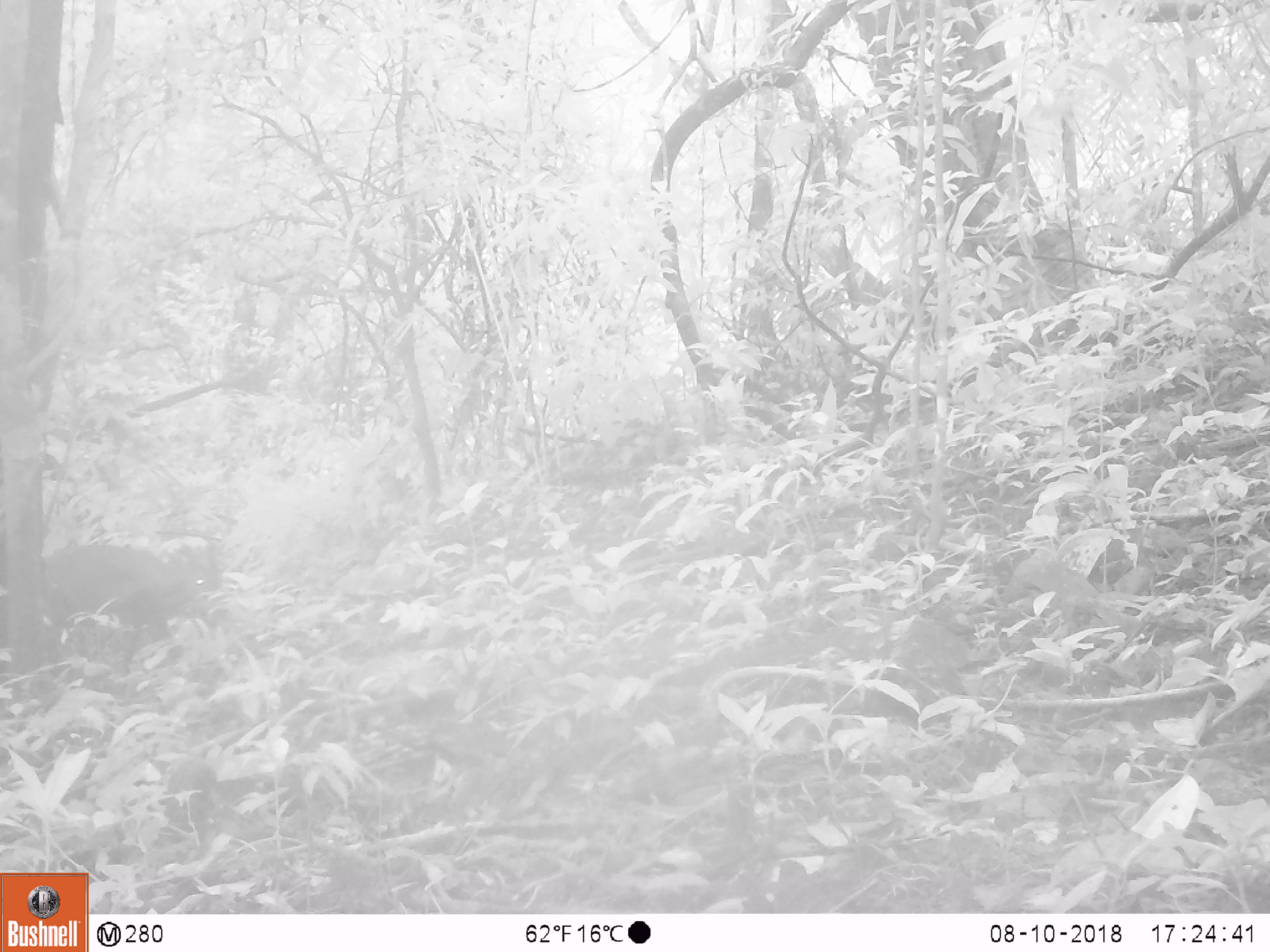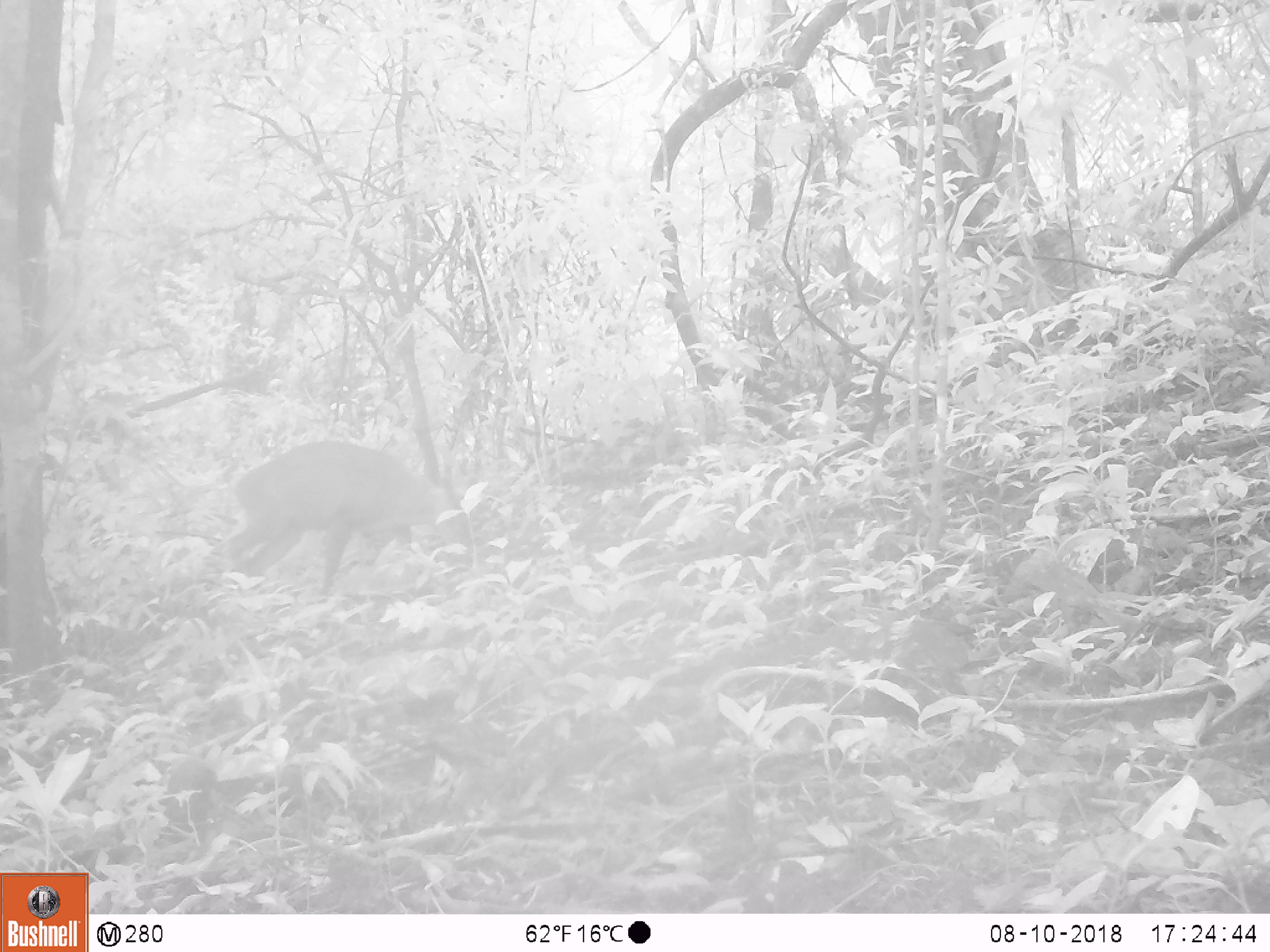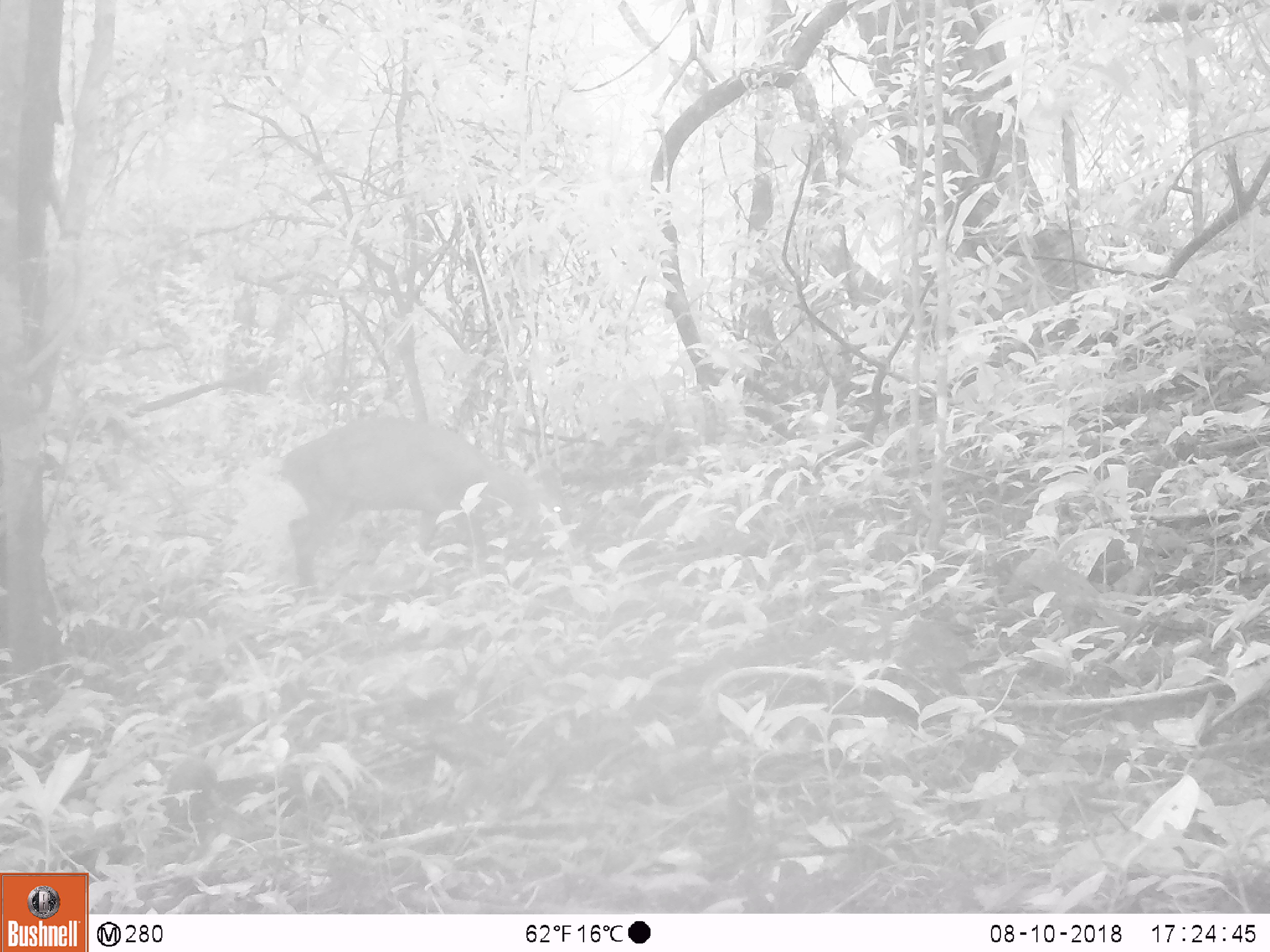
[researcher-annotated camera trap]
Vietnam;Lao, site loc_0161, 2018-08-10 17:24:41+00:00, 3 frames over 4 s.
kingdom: Animalia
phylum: Chordata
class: Mammalia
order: Artiodactyla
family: Cervidae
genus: Muntiacus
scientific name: Muntiacus vuquangensis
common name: large-antlered muntjac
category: large antlered muntjac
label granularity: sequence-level